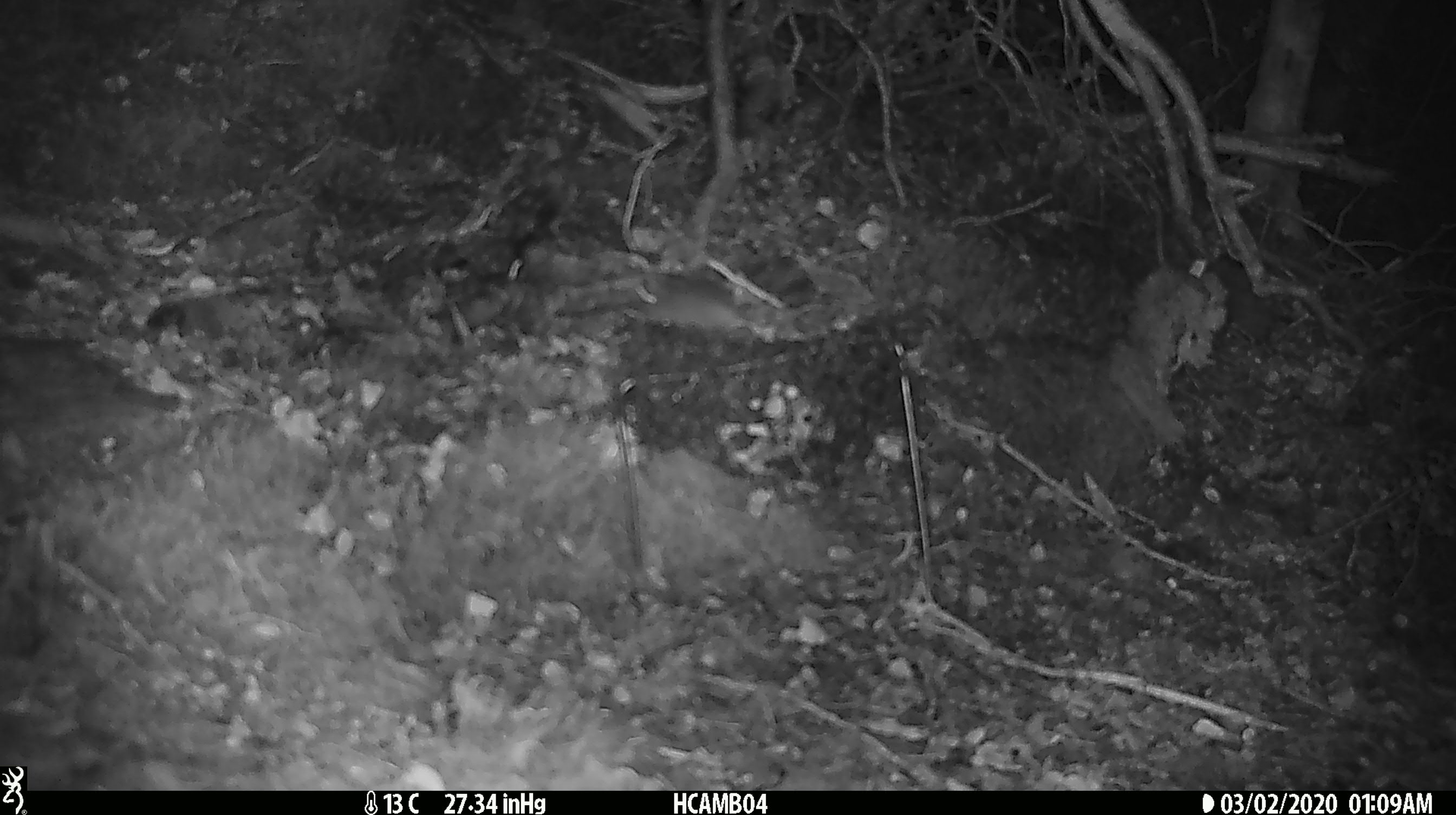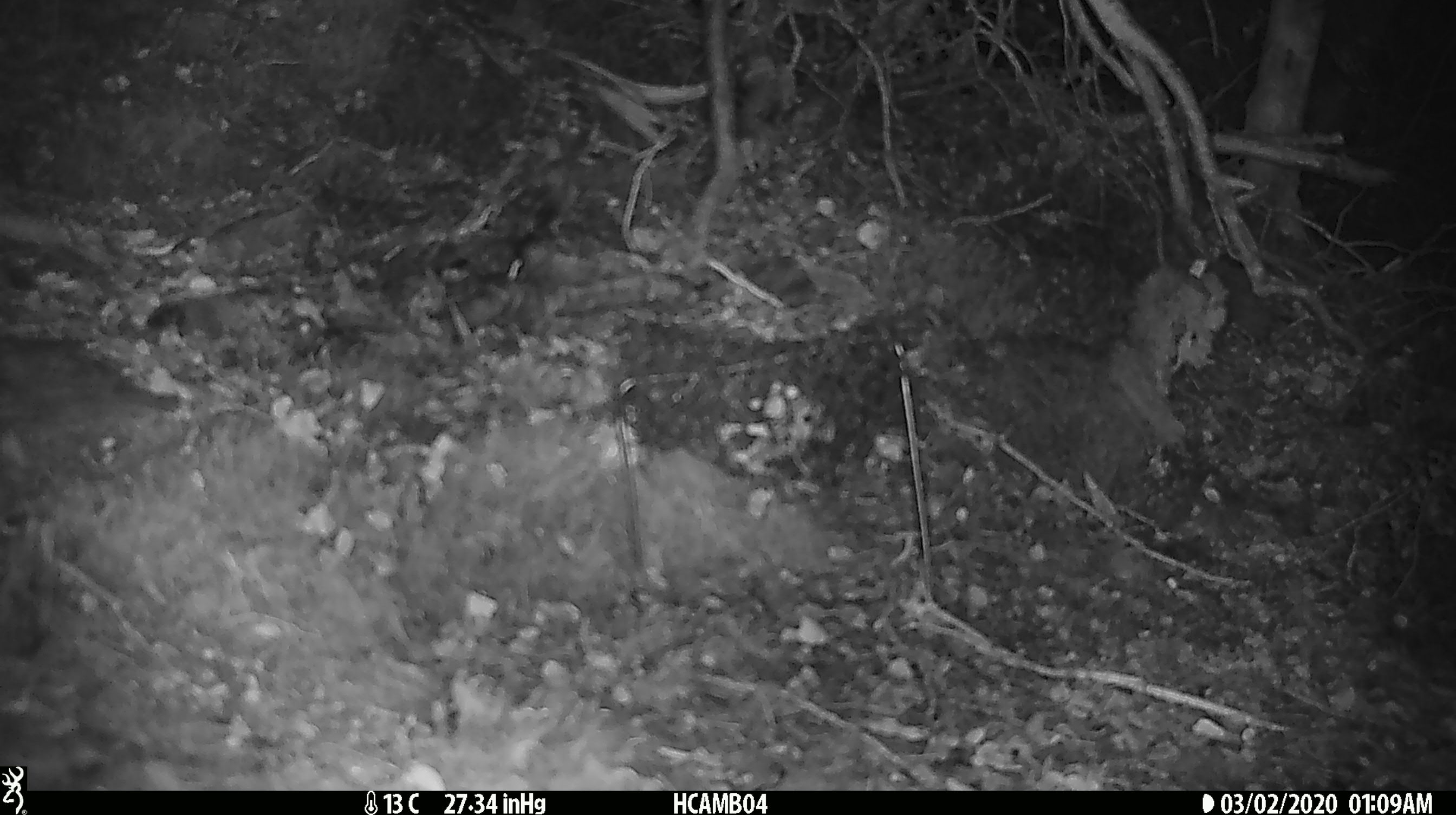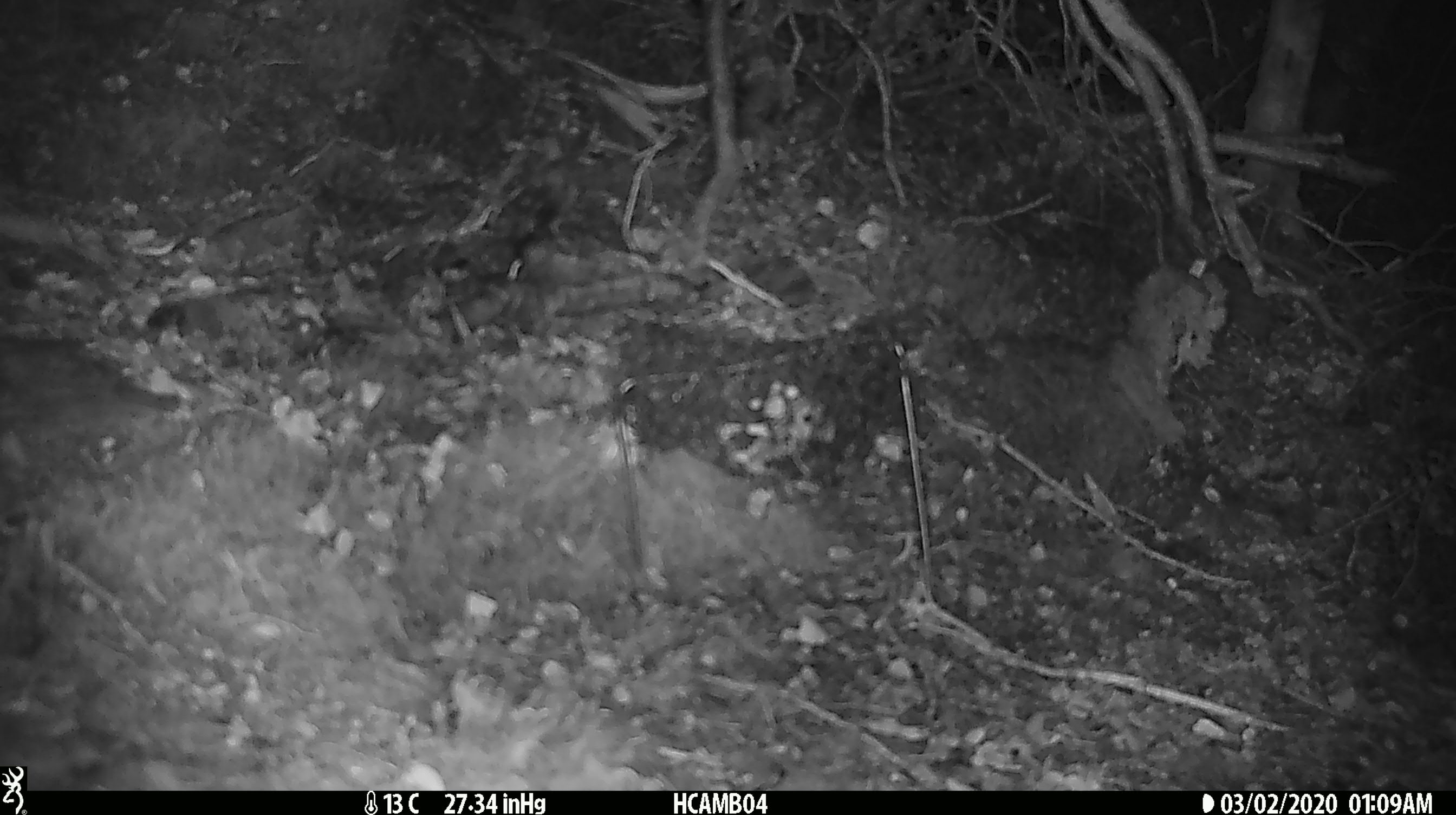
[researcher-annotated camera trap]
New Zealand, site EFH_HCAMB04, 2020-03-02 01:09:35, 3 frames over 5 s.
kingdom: Animalia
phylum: Chordata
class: Mammalia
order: Rodentia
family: Muridae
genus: Mus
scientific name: Mus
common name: mouse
Mouse (Mus).